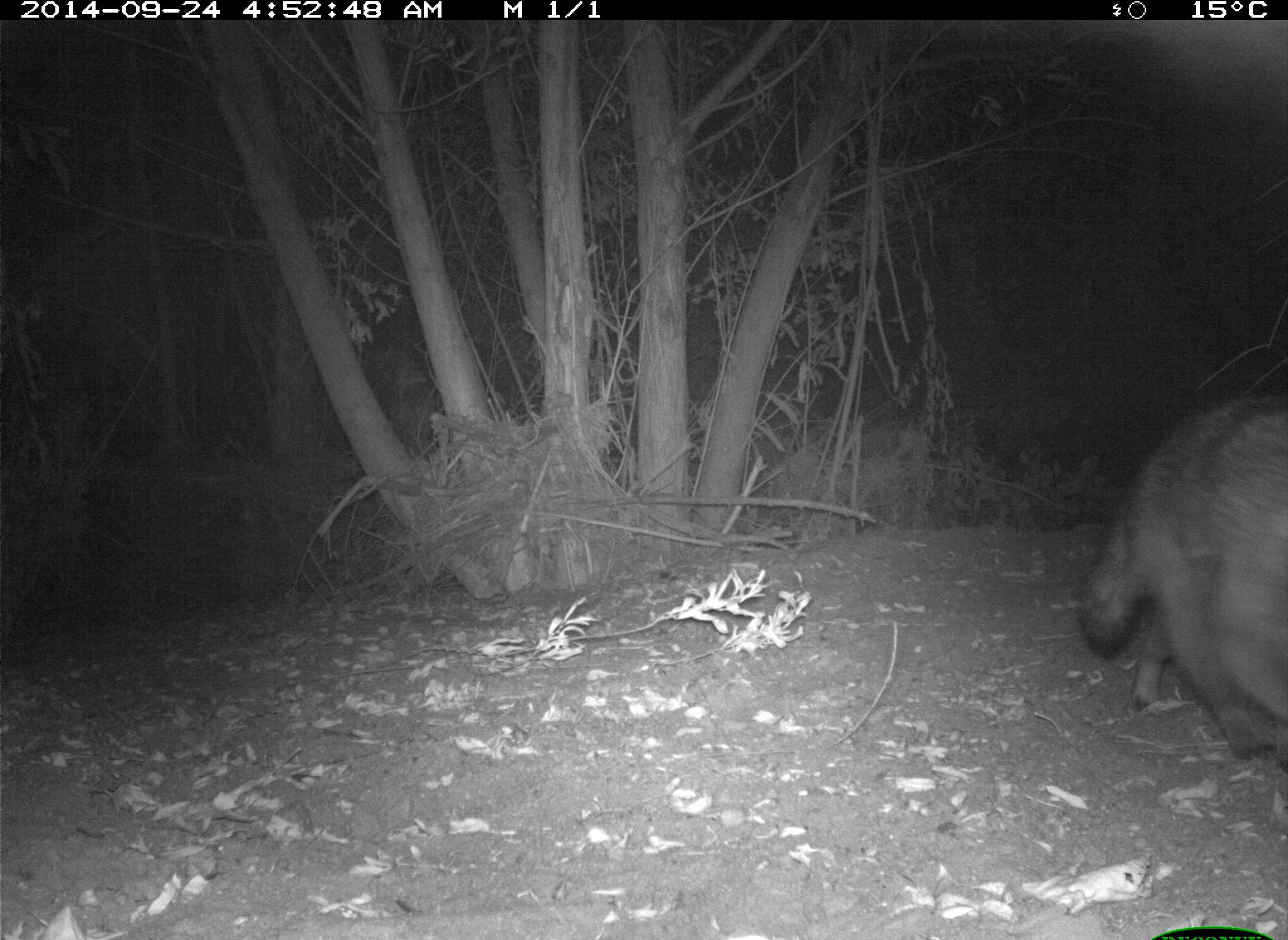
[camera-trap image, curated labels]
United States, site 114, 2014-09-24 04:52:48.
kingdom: Animalia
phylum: Chordata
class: Mammalia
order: Carnivora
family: Procyonidae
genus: Procyon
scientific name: Procyon lotor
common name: raccoon